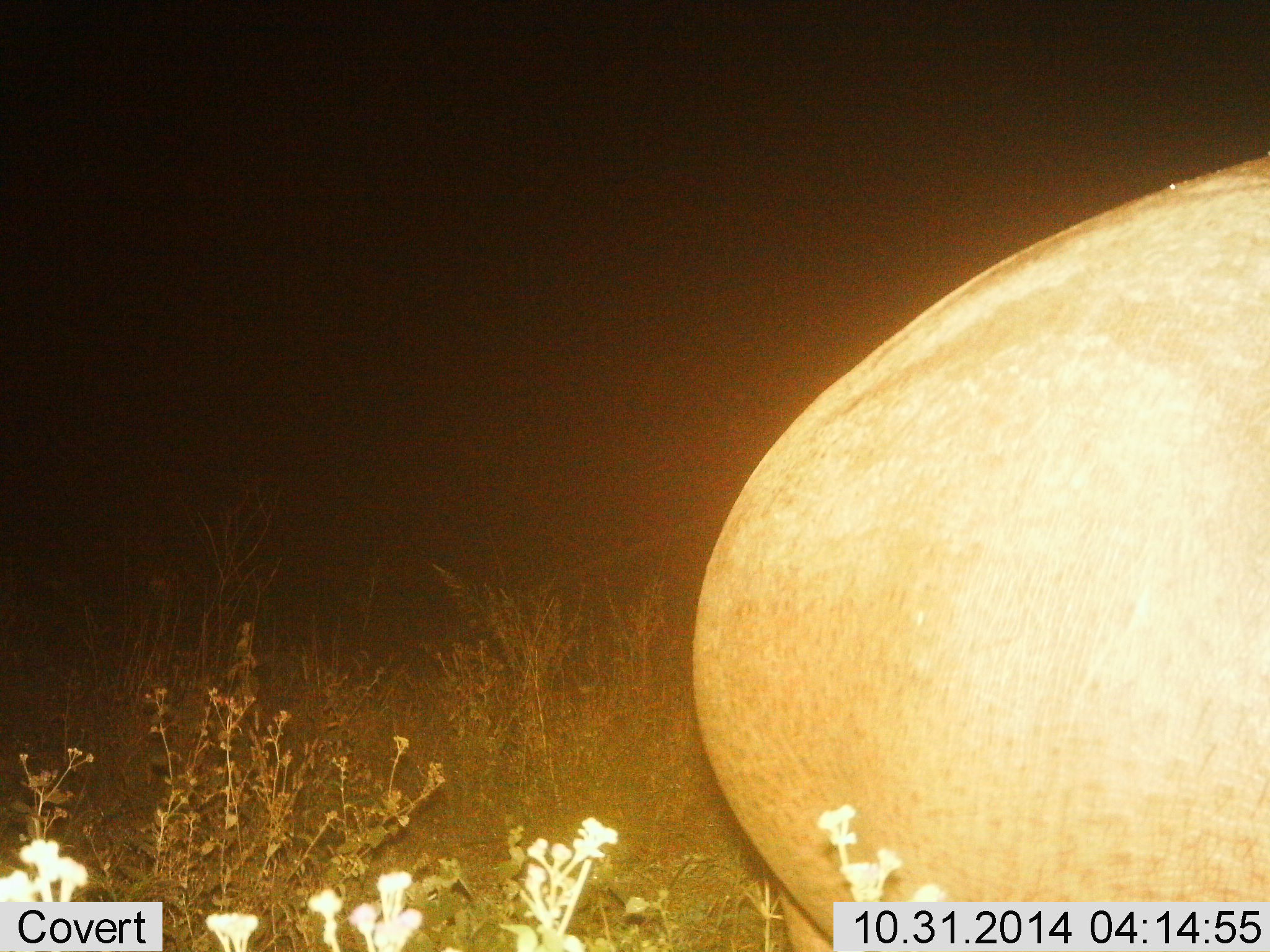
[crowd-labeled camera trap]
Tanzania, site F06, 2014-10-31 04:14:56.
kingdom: Animalia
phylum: Chordata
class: Mammalia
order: Artiodactyla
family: Hippopotamidae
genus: Hippopotamus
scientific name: Hippopotamus amphibius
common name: hippopotamus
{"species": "hippopotamus (Hippopotamus amphibius)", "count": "1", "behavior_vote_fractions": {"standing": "80%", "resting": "0%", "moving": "20%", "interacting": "0%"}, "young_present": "0%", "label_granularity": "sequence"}